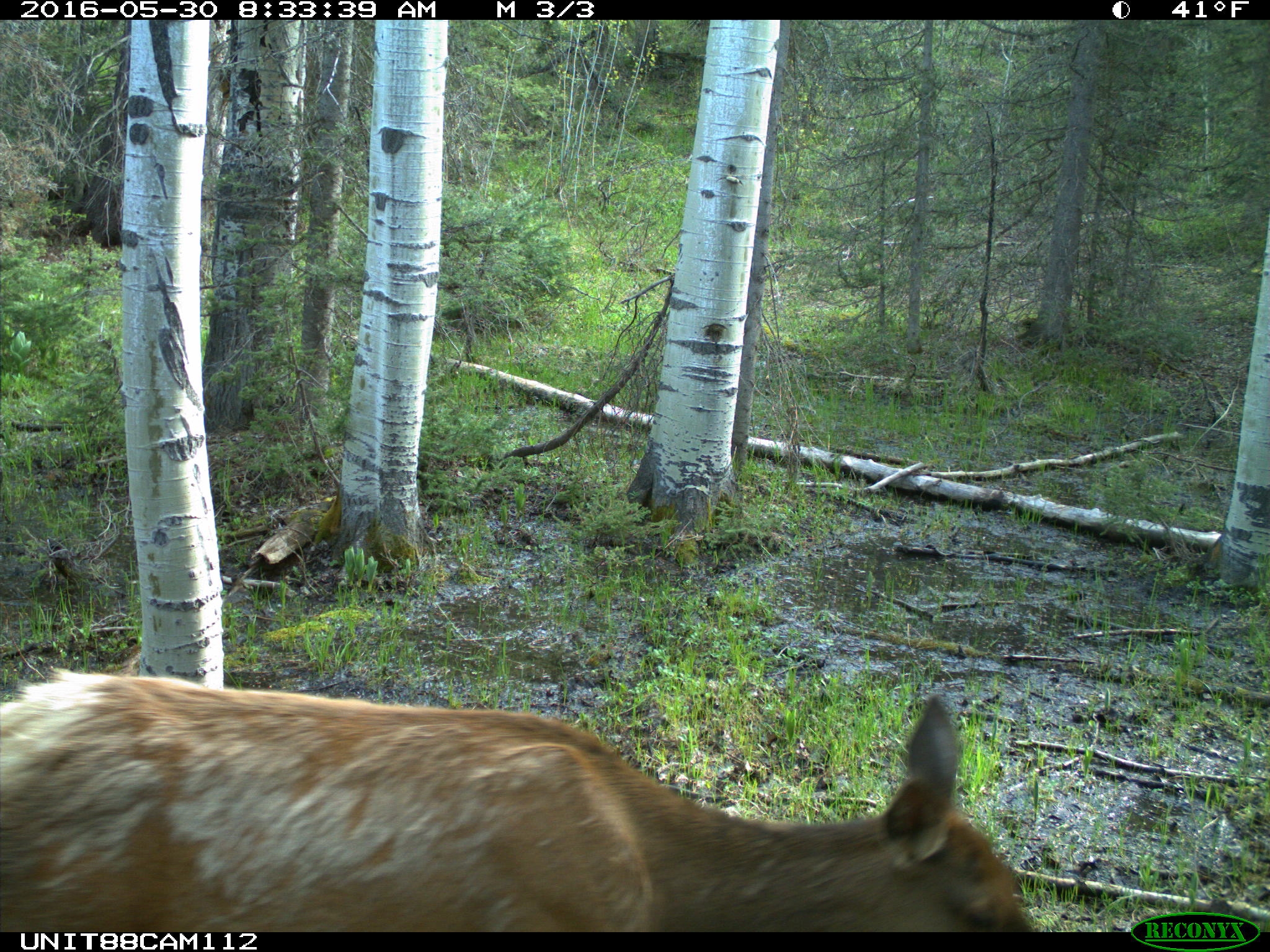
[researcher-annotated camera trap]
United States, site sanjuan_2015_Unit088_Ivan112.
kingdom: Animalia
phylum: Chordata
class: Mammalia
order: Artiodactyla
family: Cervidae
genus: Cervus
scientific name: Cervus elaphus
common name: red deer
Cervus elaphus (red deer).